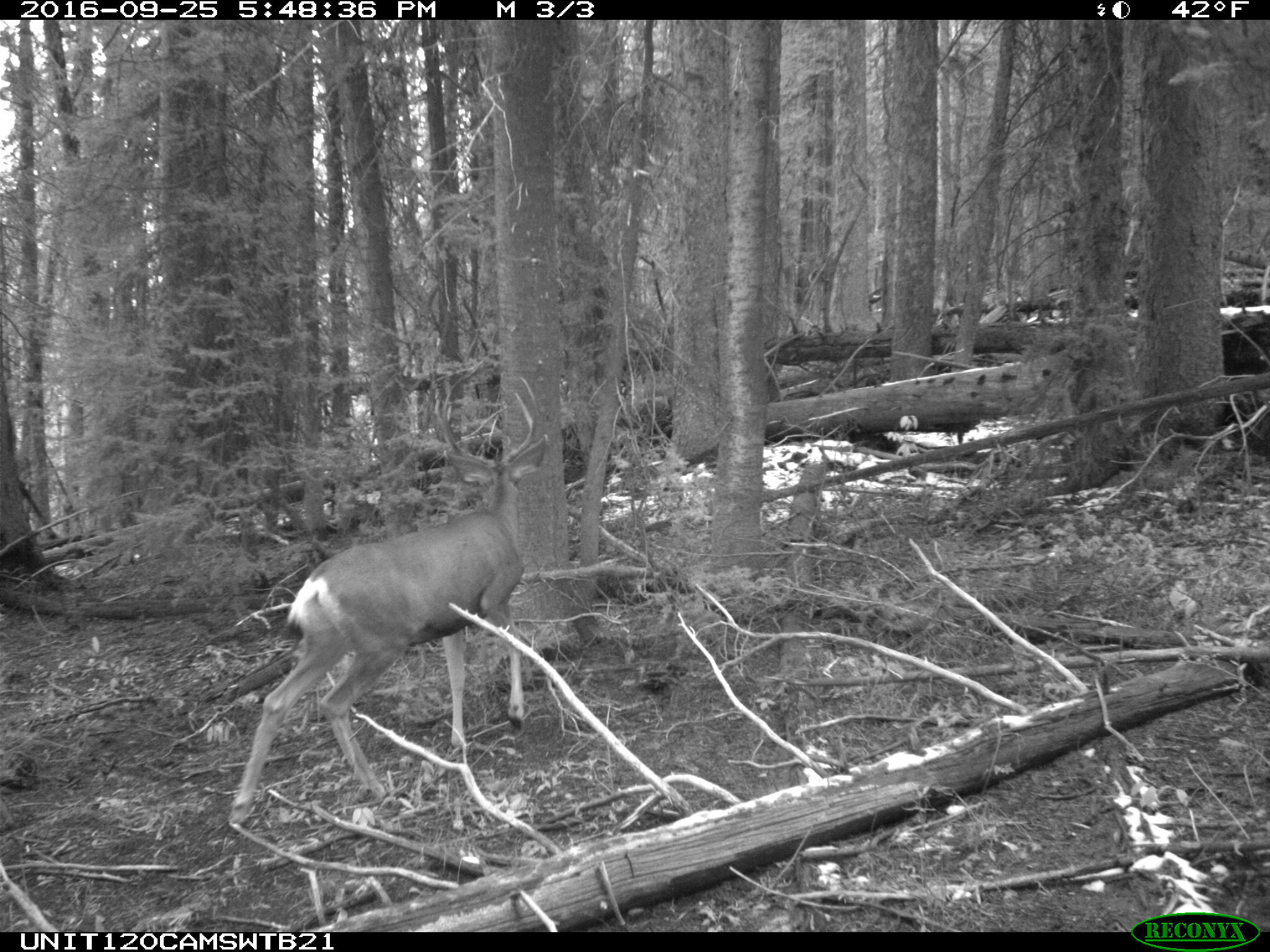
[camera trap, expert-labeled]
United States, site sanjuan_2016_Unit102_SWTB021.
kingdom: Animalia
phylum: Chordata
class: Mammalia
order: Artiodactyla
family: Cervidae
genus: Odocoileus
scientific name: Odocoileus hemionus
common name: mule deer